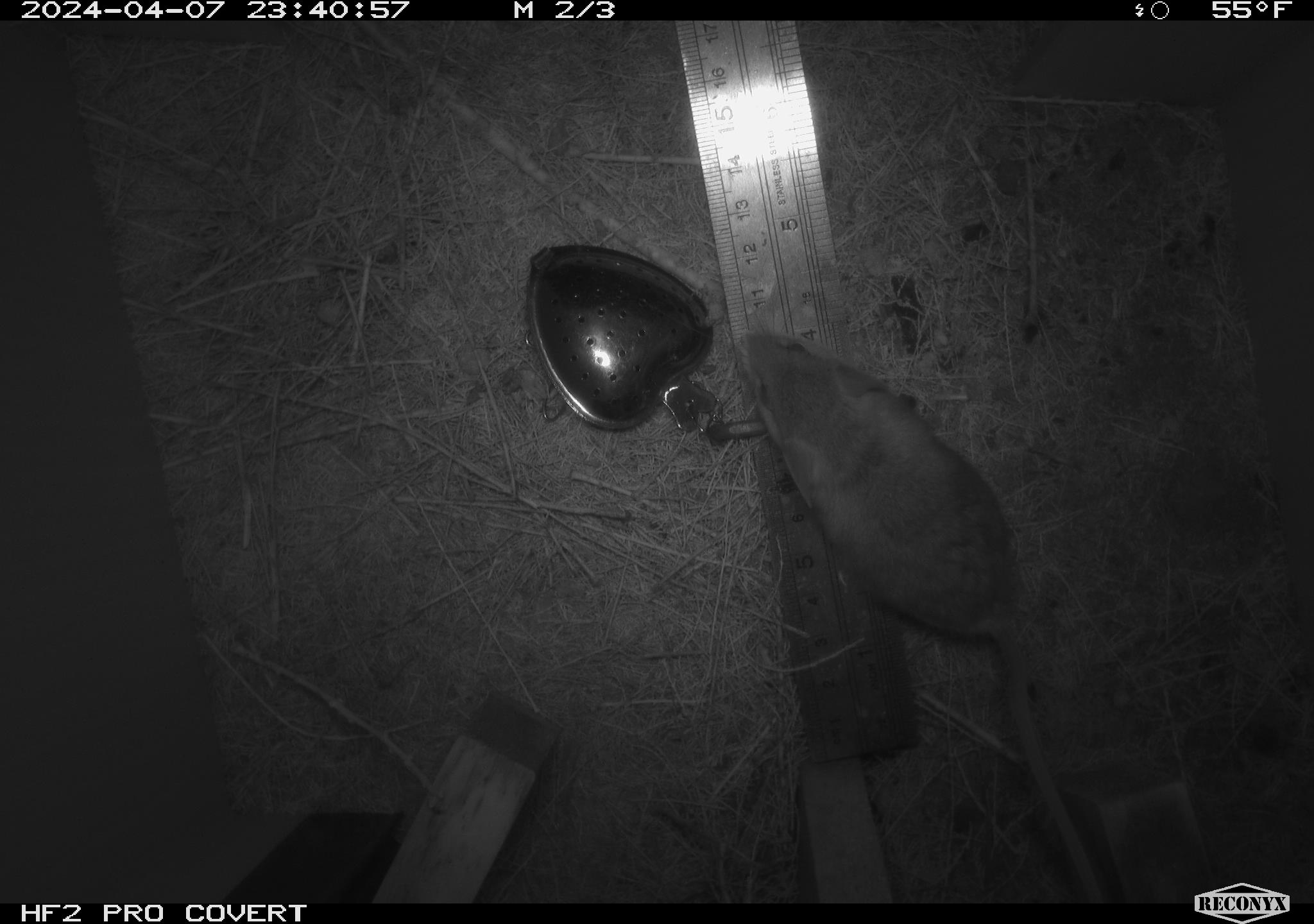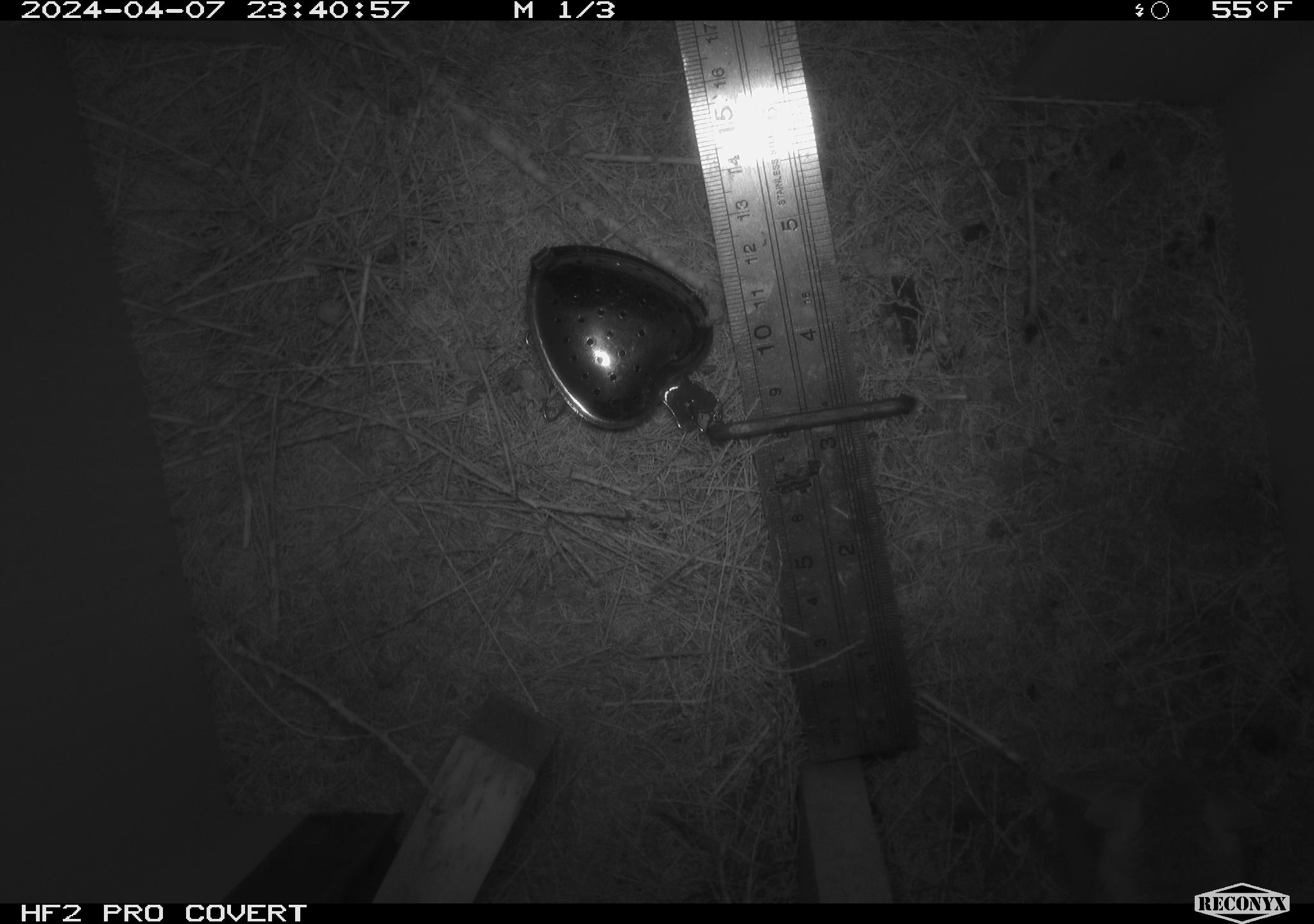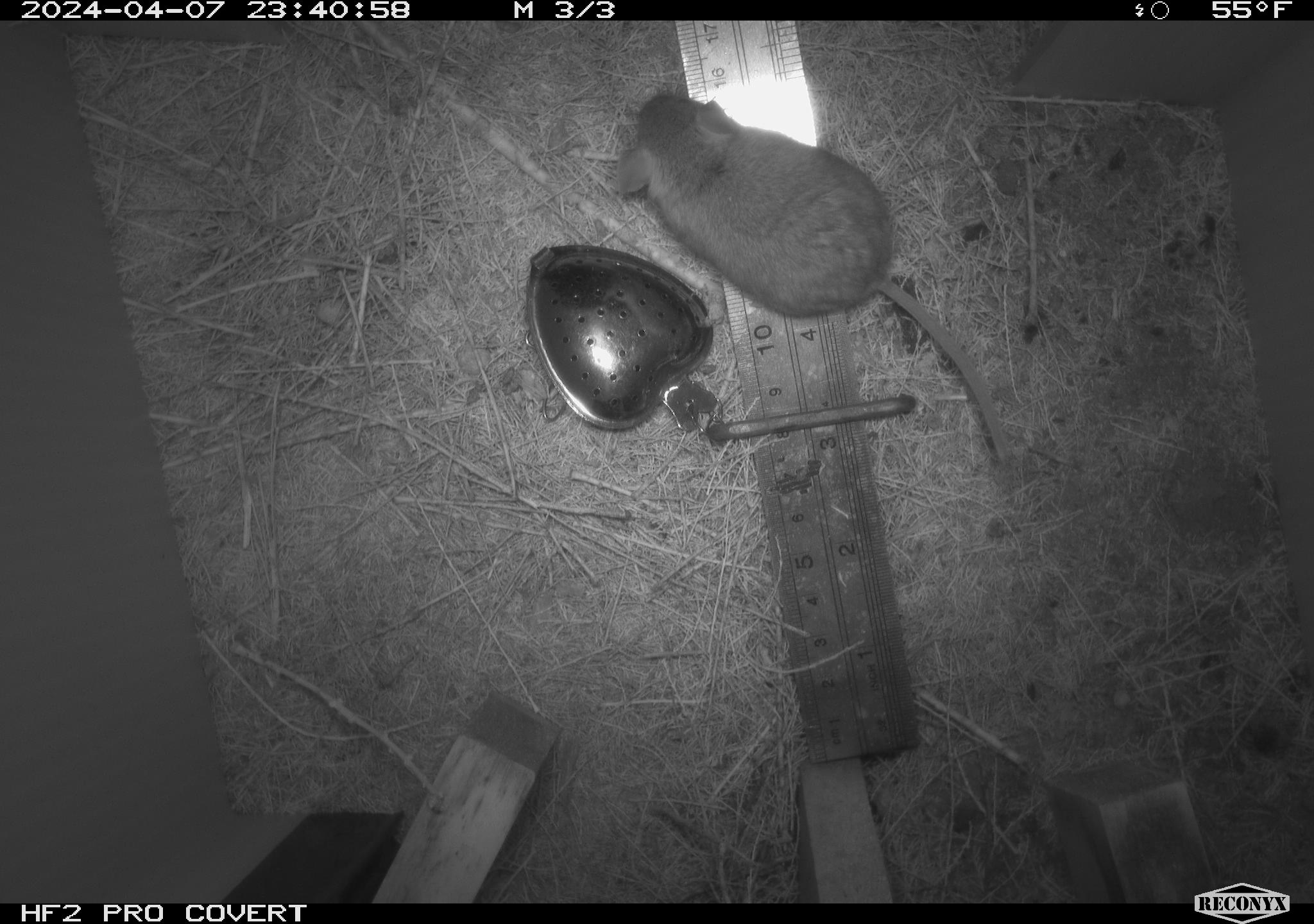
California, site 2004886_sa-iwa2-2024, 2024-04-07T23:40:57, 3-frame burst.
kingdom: Animalia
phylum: Chordata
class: Mammalia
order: Rodentia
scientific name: Rodentia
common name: mouse species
Mouse species (Rodentia).